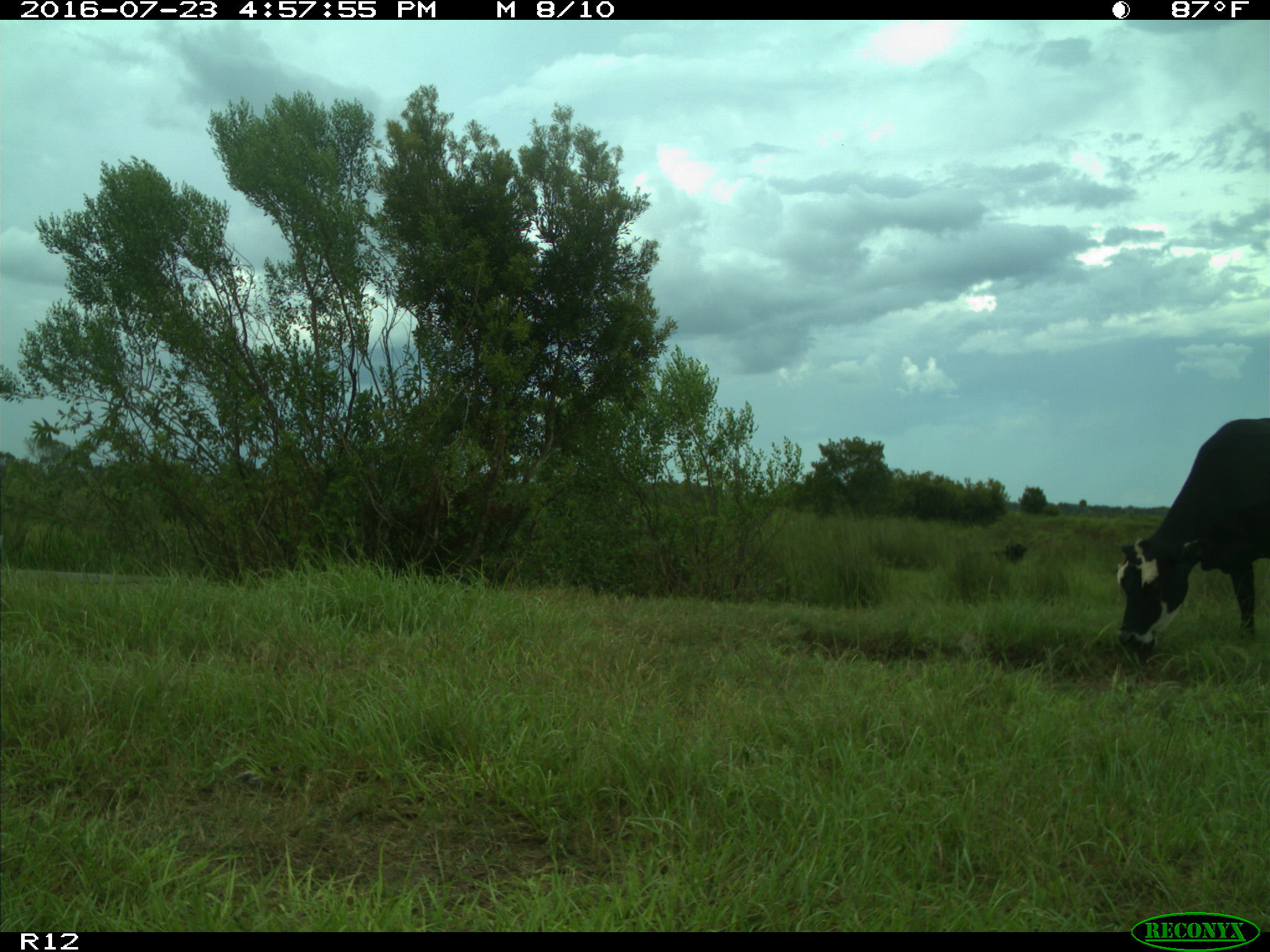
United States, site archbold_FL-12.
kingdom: Animalia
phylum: Chordata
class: Mammalia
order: Artiodactyla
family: Bovidae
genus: Bos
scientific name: Bos taurus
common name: domestic cow